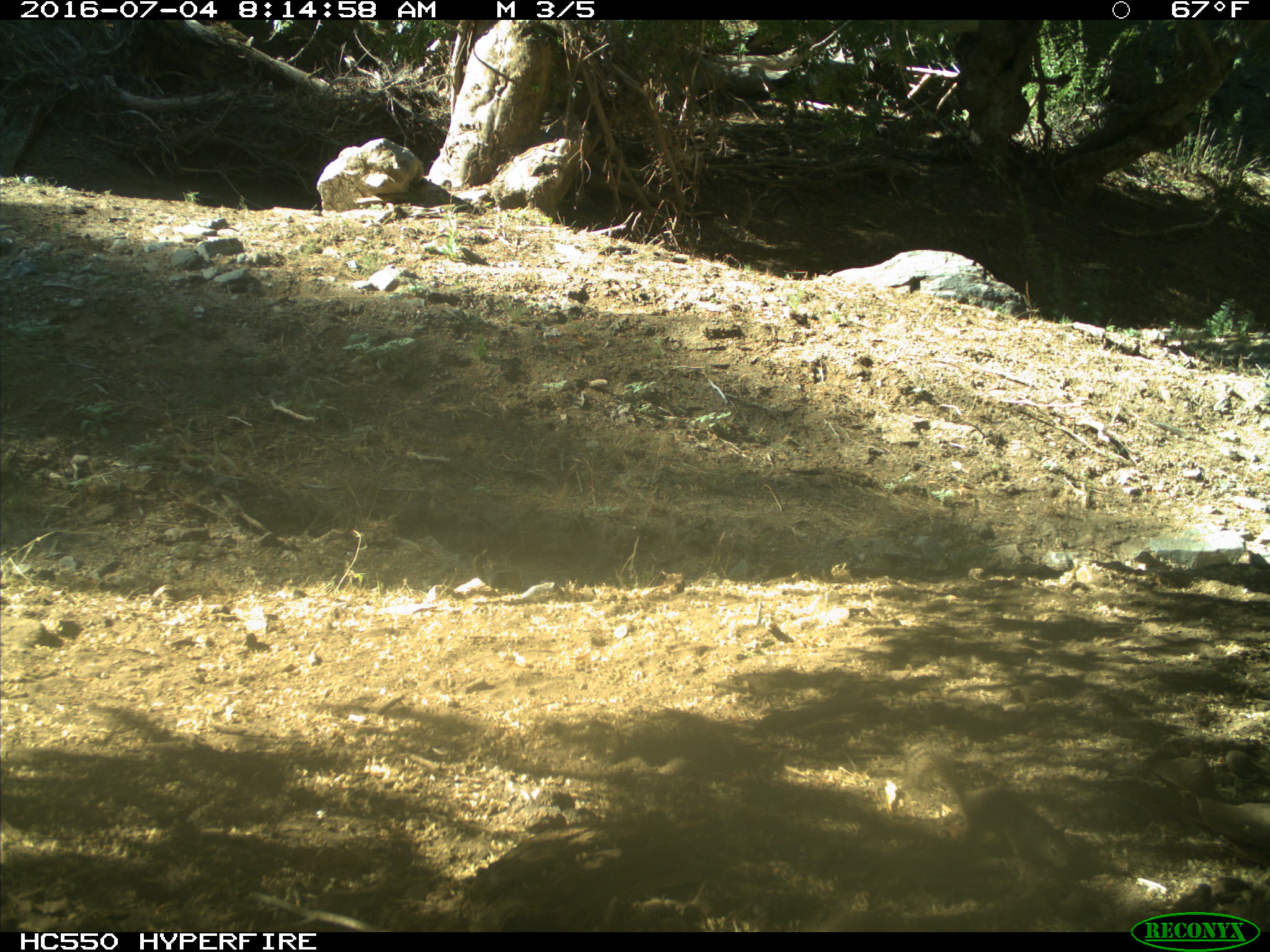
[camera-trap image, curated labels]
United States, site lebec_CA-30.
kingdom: Animalia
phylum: Chordata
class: Mammalia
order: Rodentia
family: Sciuridae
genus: Otospermophilus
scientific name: Otospermophilus beecheyi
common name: california ground squirrel